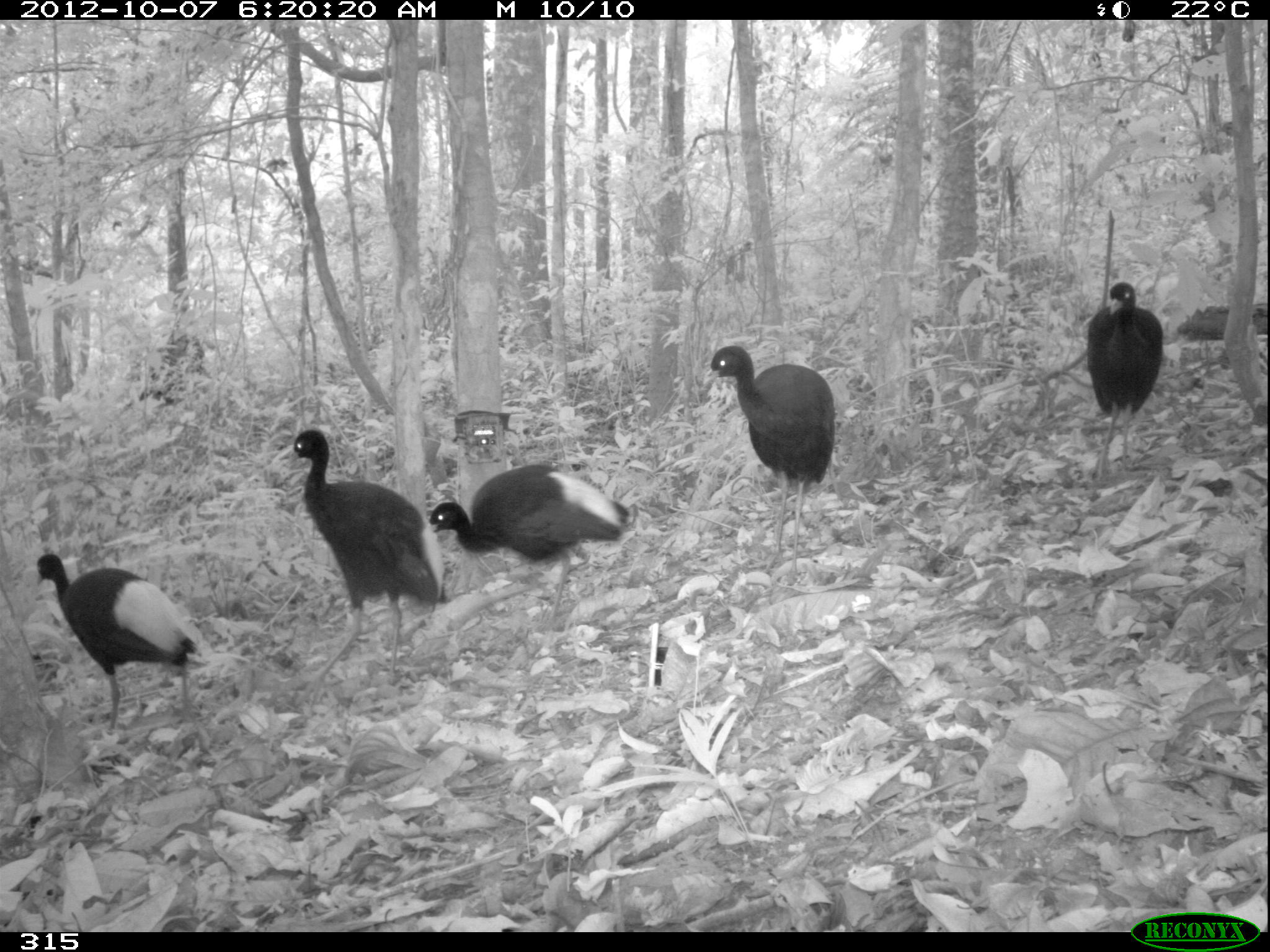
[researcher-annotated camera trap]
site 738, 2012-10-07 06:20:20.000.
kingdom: Animalia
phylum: Chordata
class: Aves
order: Gruiformes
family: Psophiidae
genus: Psophia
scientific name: Psophia leucoptera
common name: pale-winged trumpeter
Psophia leucoptera (pale-winged trumpeter).